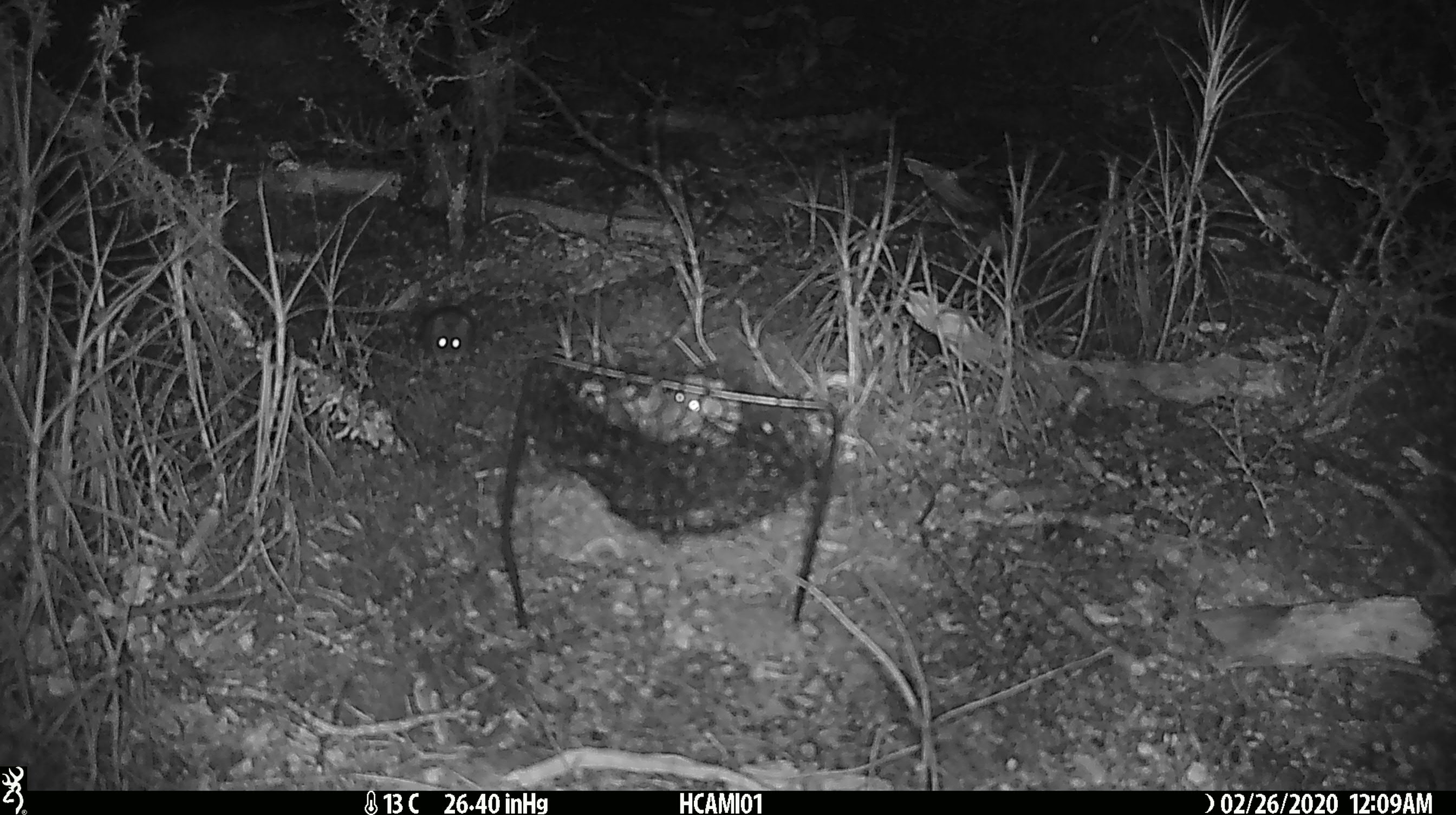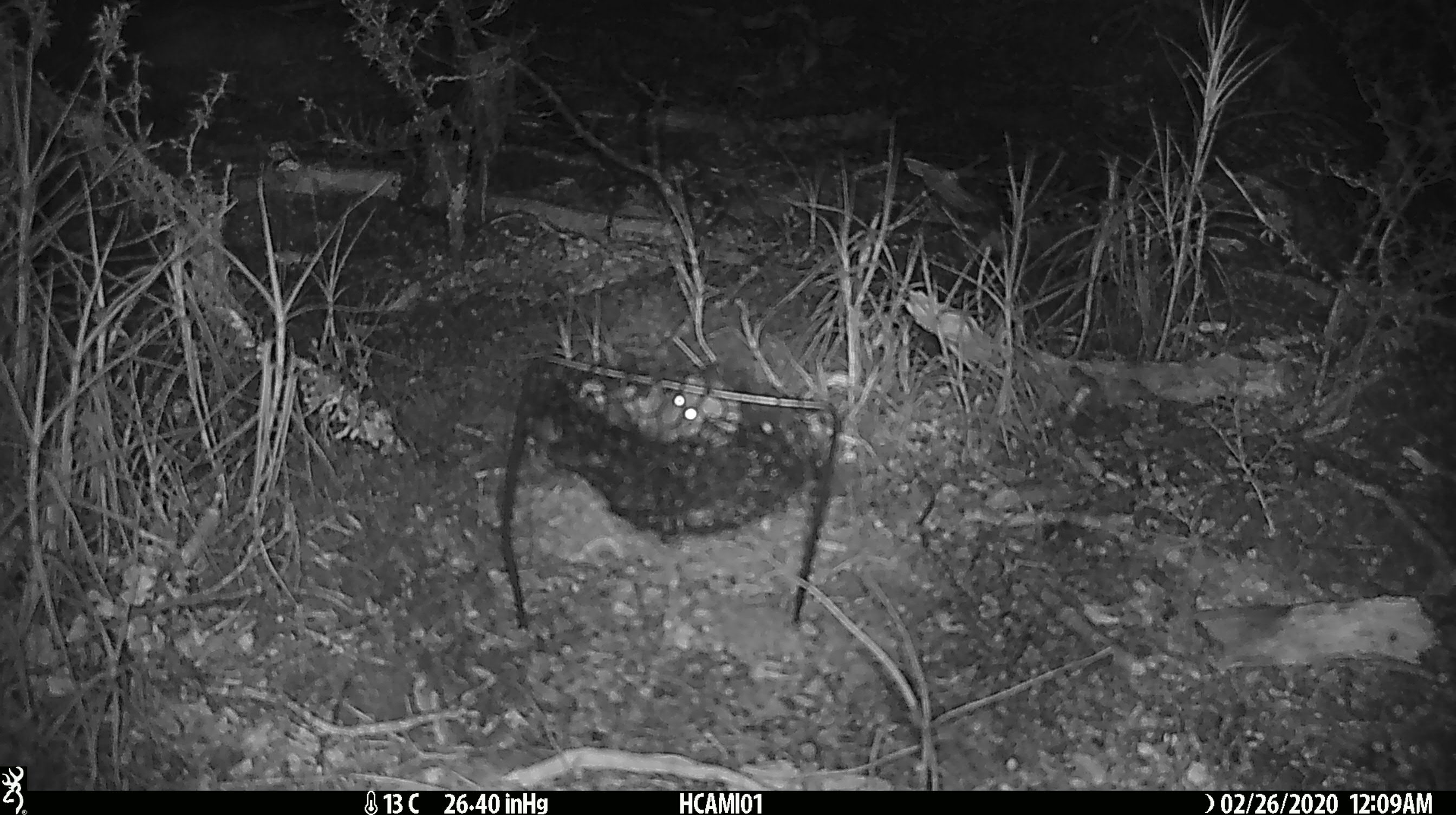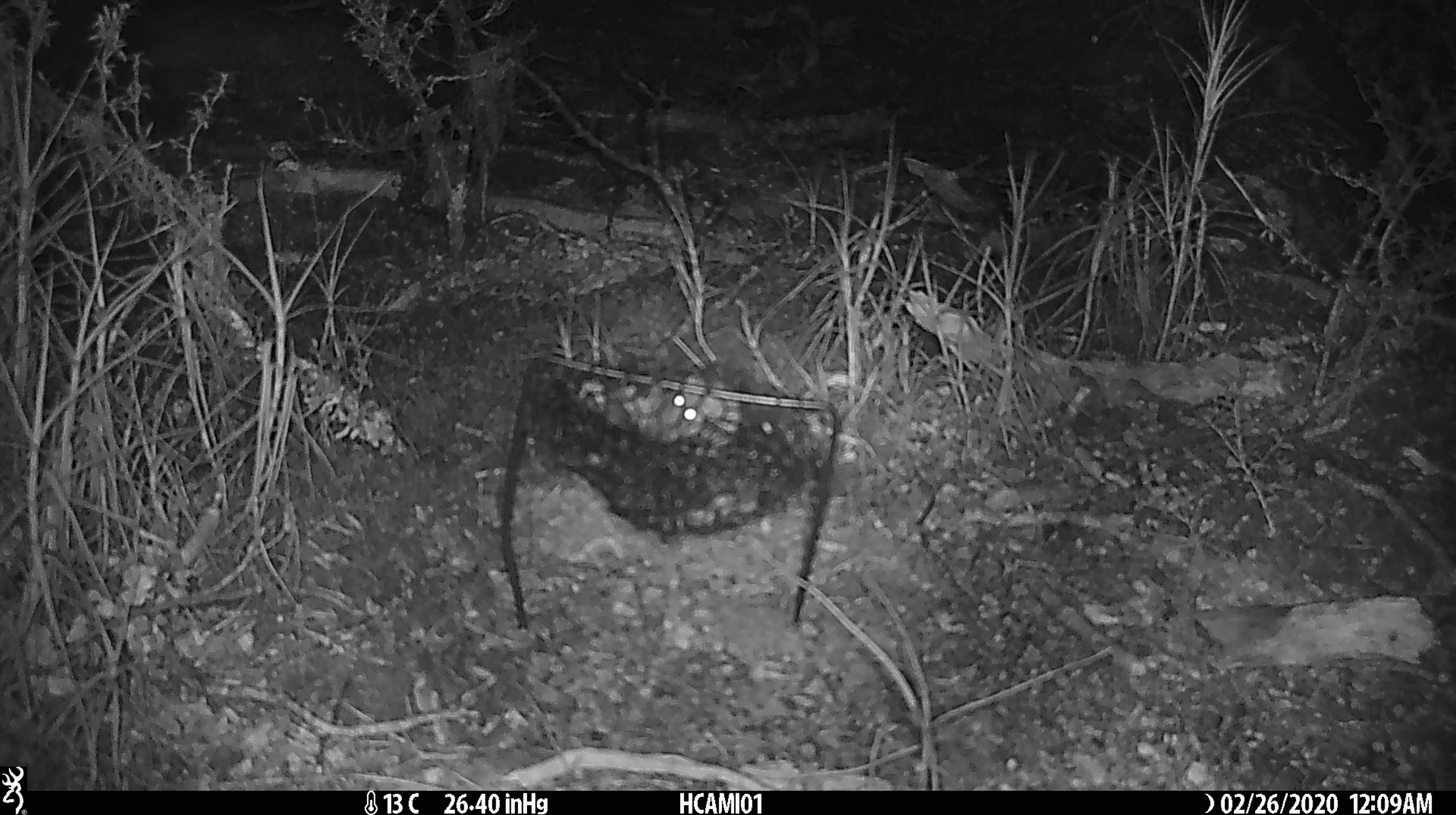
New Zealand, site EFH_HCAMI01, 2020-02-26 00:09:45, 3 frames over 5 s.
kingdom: Animalia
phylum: Chordata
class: Mammalia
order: Rodentia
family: Muridae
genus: Mus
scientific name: Mus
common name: mouse